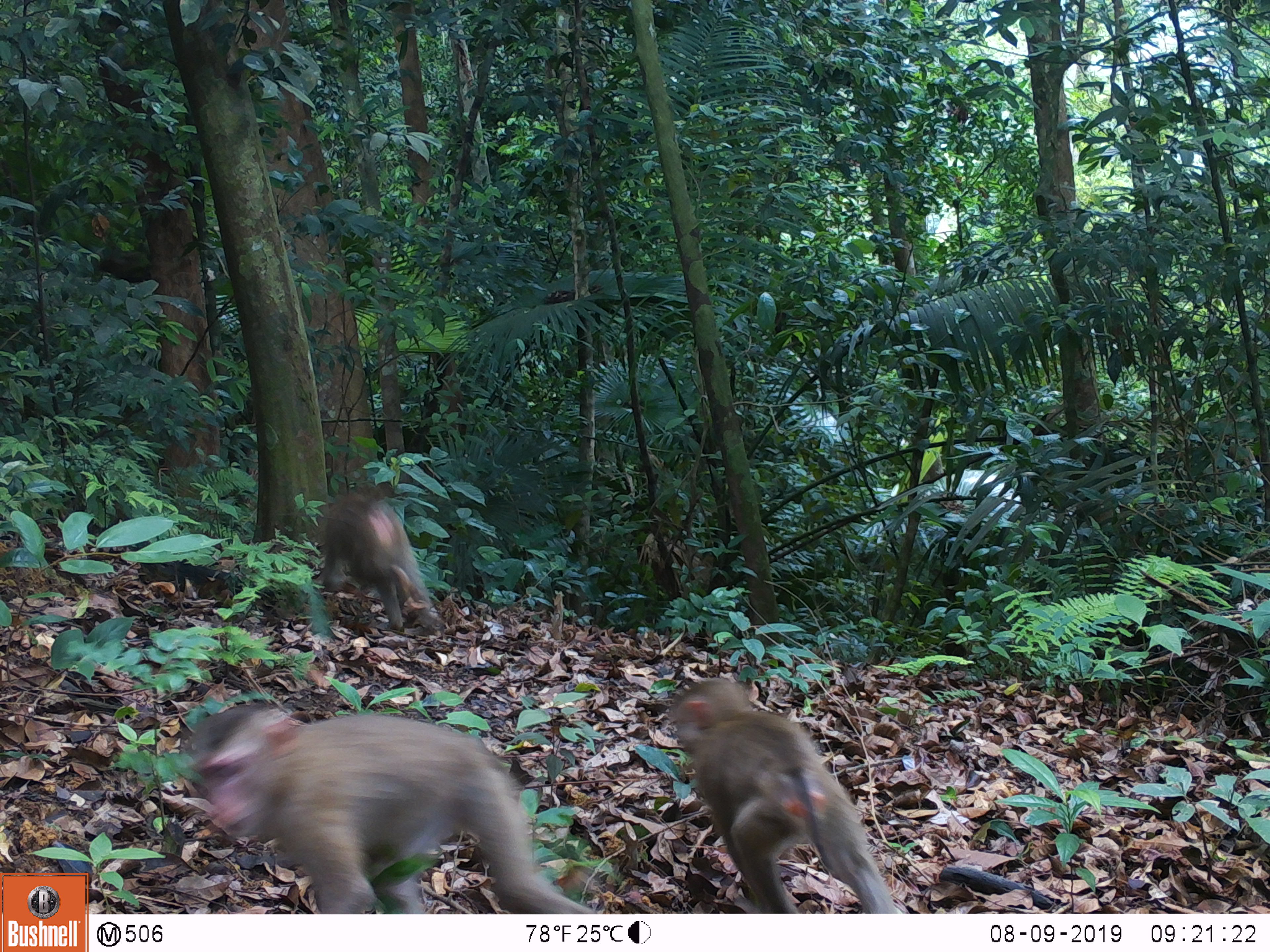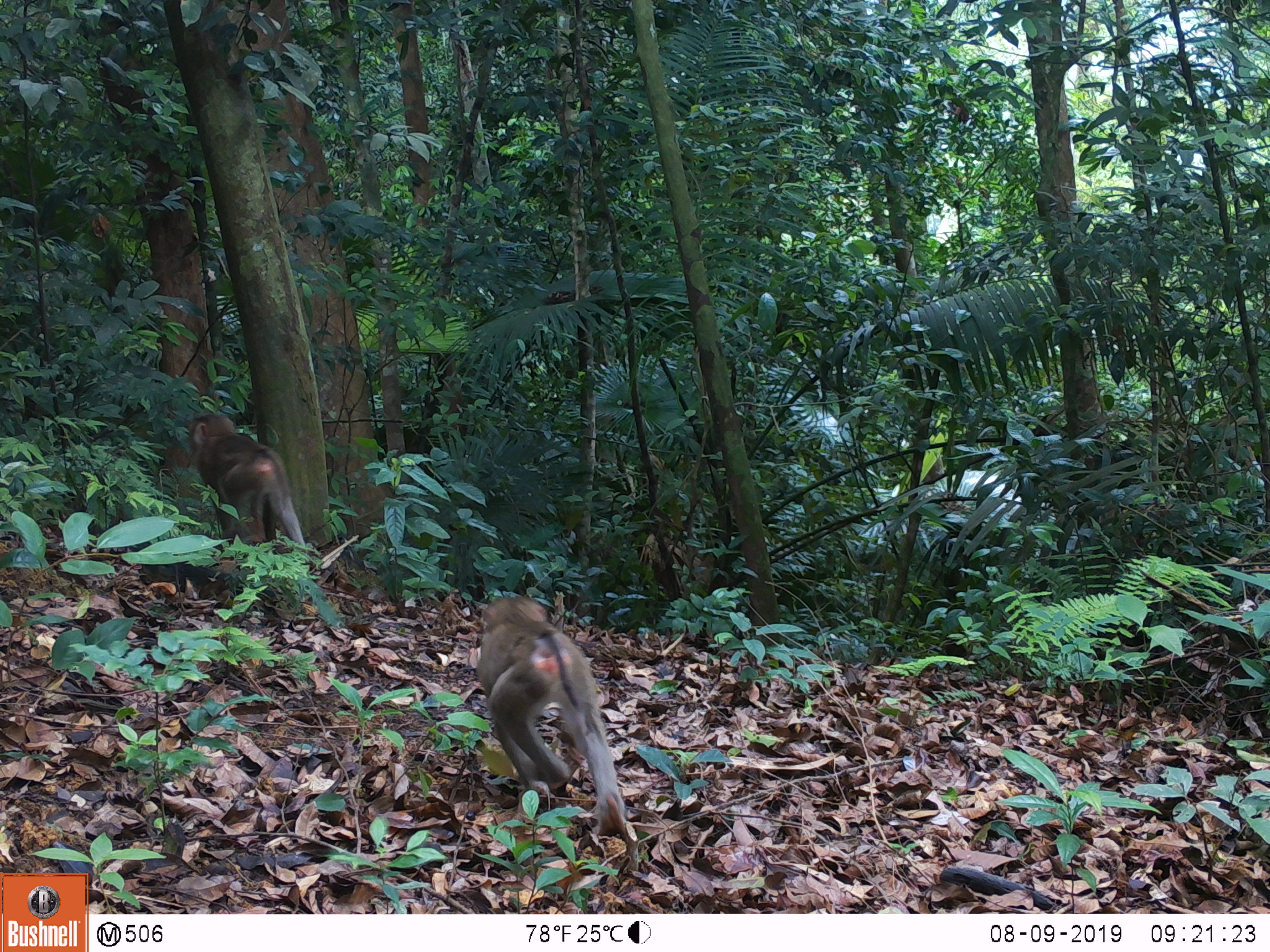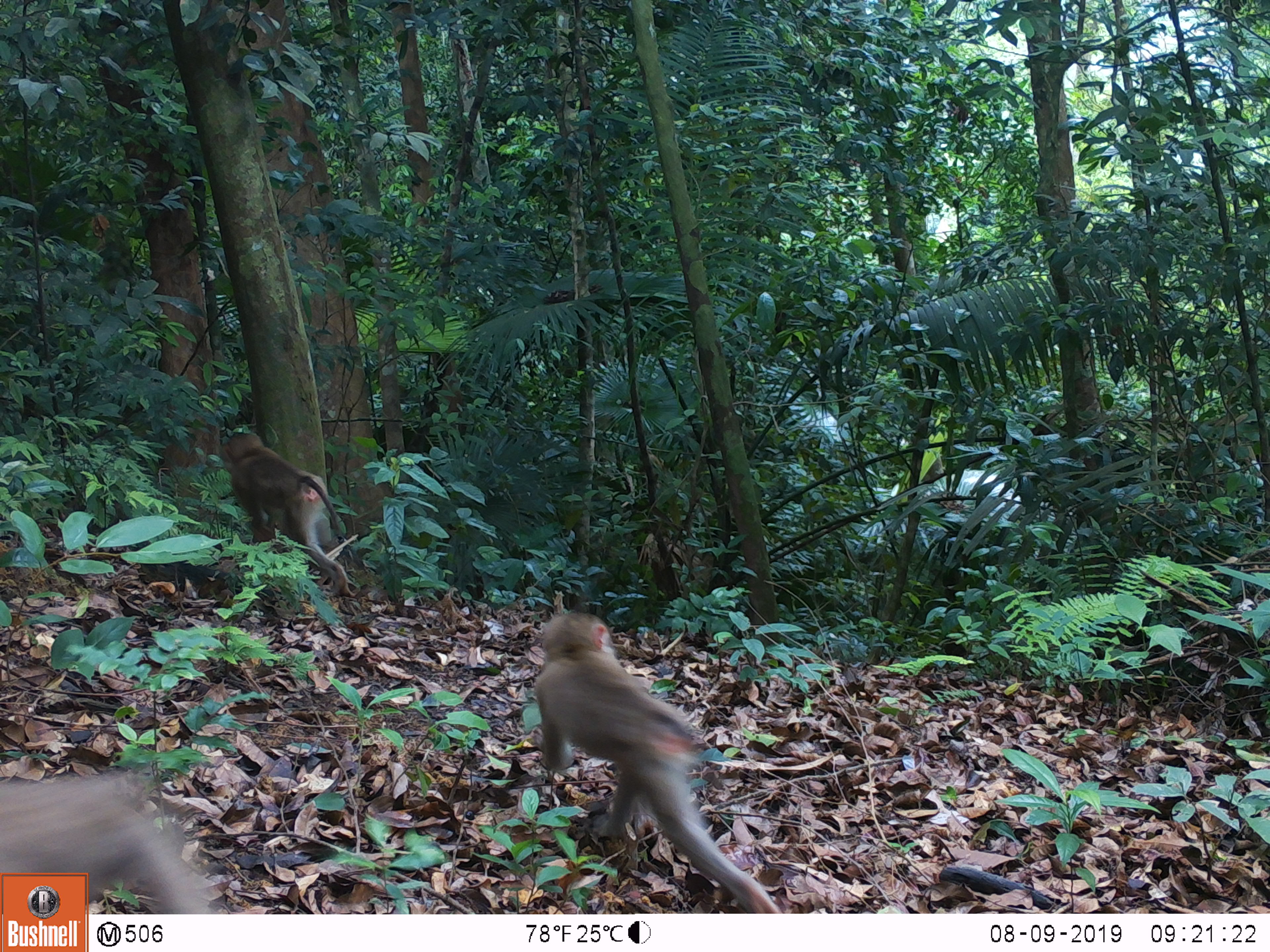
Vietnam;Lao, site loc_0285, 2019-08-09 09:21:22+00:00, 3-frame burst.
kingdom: Animalia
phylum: Chordata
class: Mammalia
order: Primates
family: Cercopithecidae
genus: Macaca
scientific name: Macaca nemestrina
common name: pig-tailed macaque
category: pig tailed macaque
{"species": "pig tailed macaque (pig-tailed macaque) (Macaca nemestrina)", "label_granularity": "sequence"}